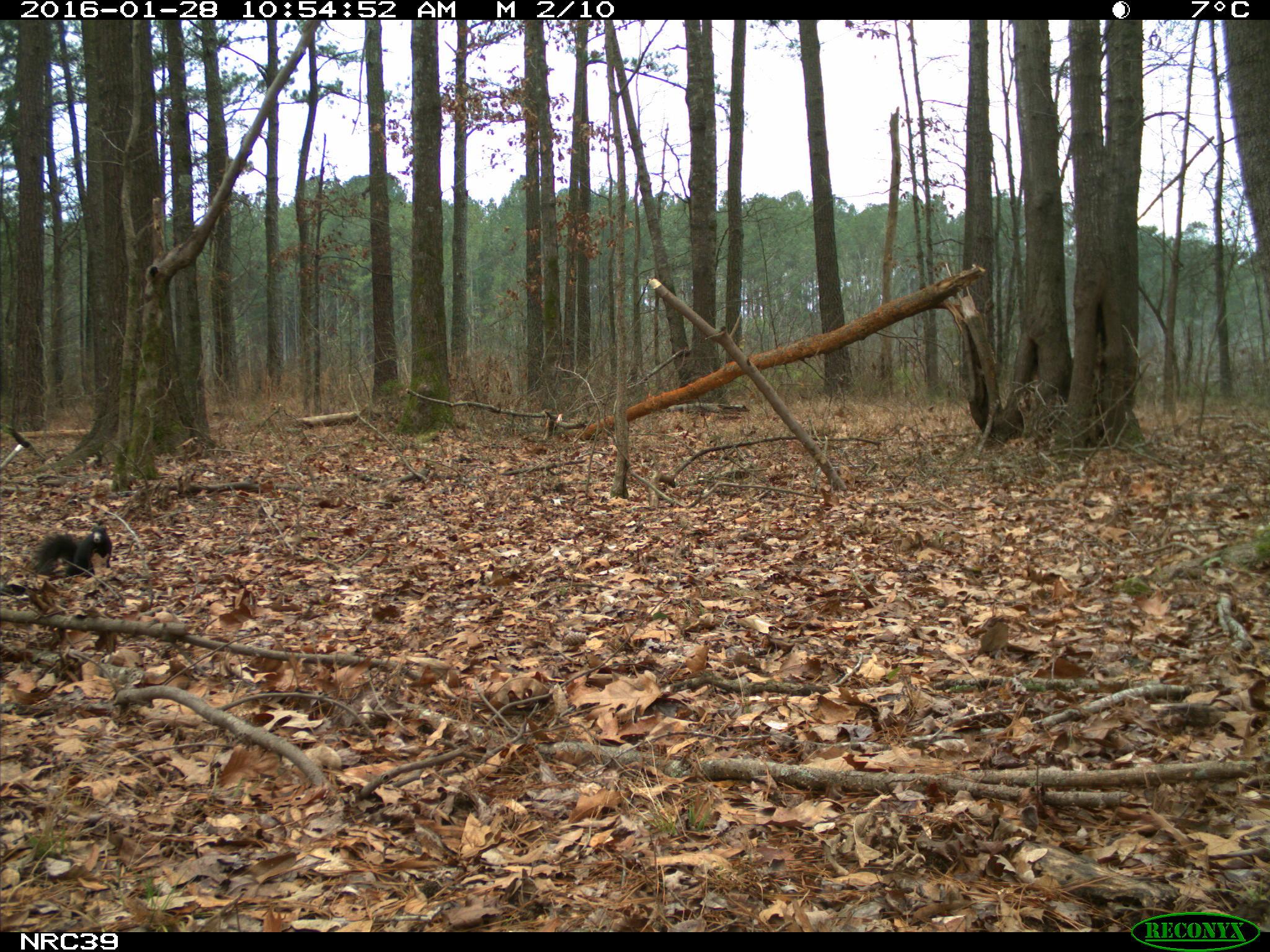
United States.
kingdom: Animalia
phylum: Chordata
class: Mammalia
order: Rodentia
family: Sciuridae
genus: Sciurus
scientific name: Sciurus niger cinereus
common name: eastern fox squirrel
Eastern Fox Squirrel (Sciurus niger cinereus).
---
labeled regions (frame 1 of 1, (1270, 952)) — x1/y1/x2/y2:
Eastern Fox Squirrel: 28/519/117/587